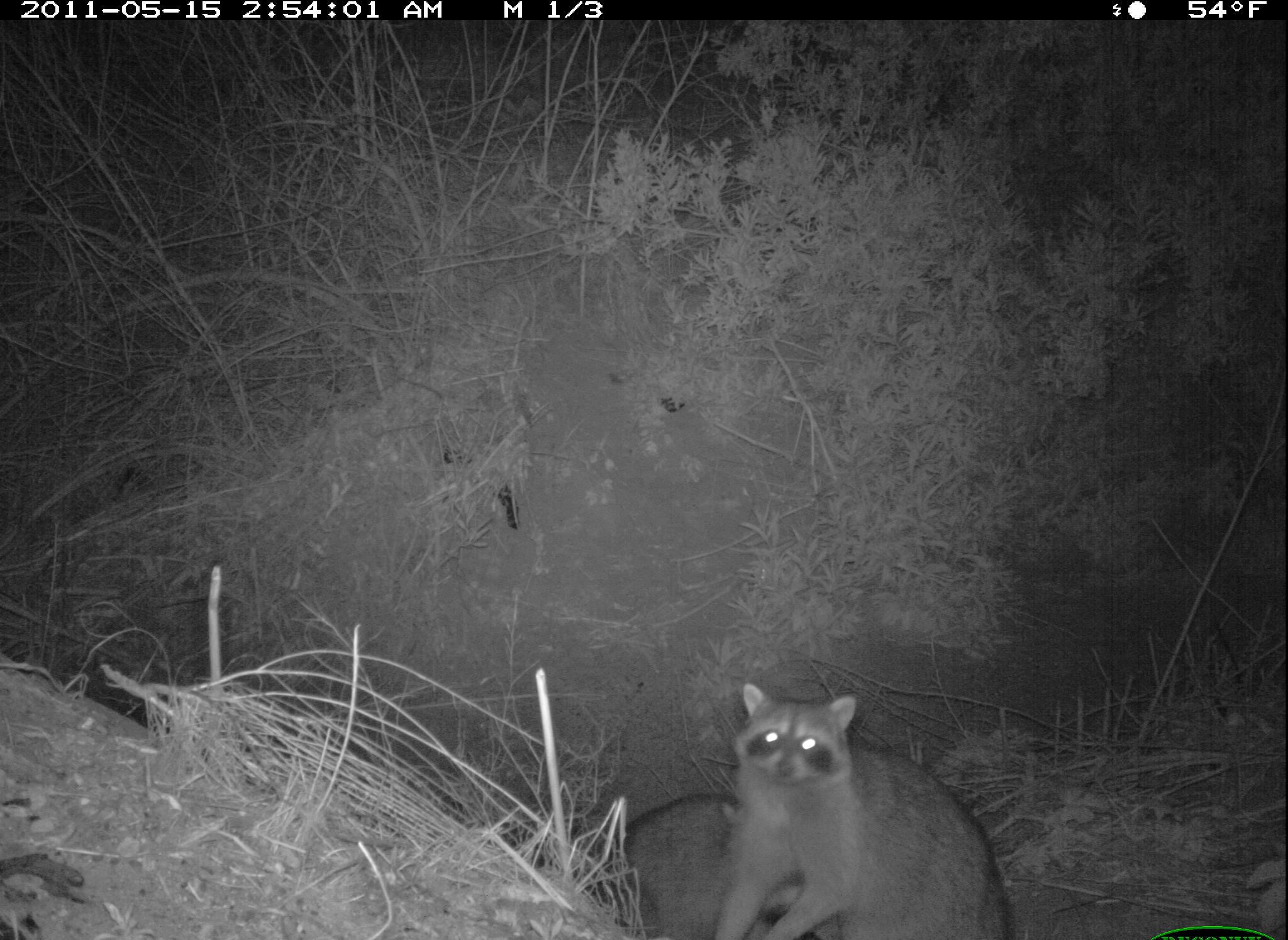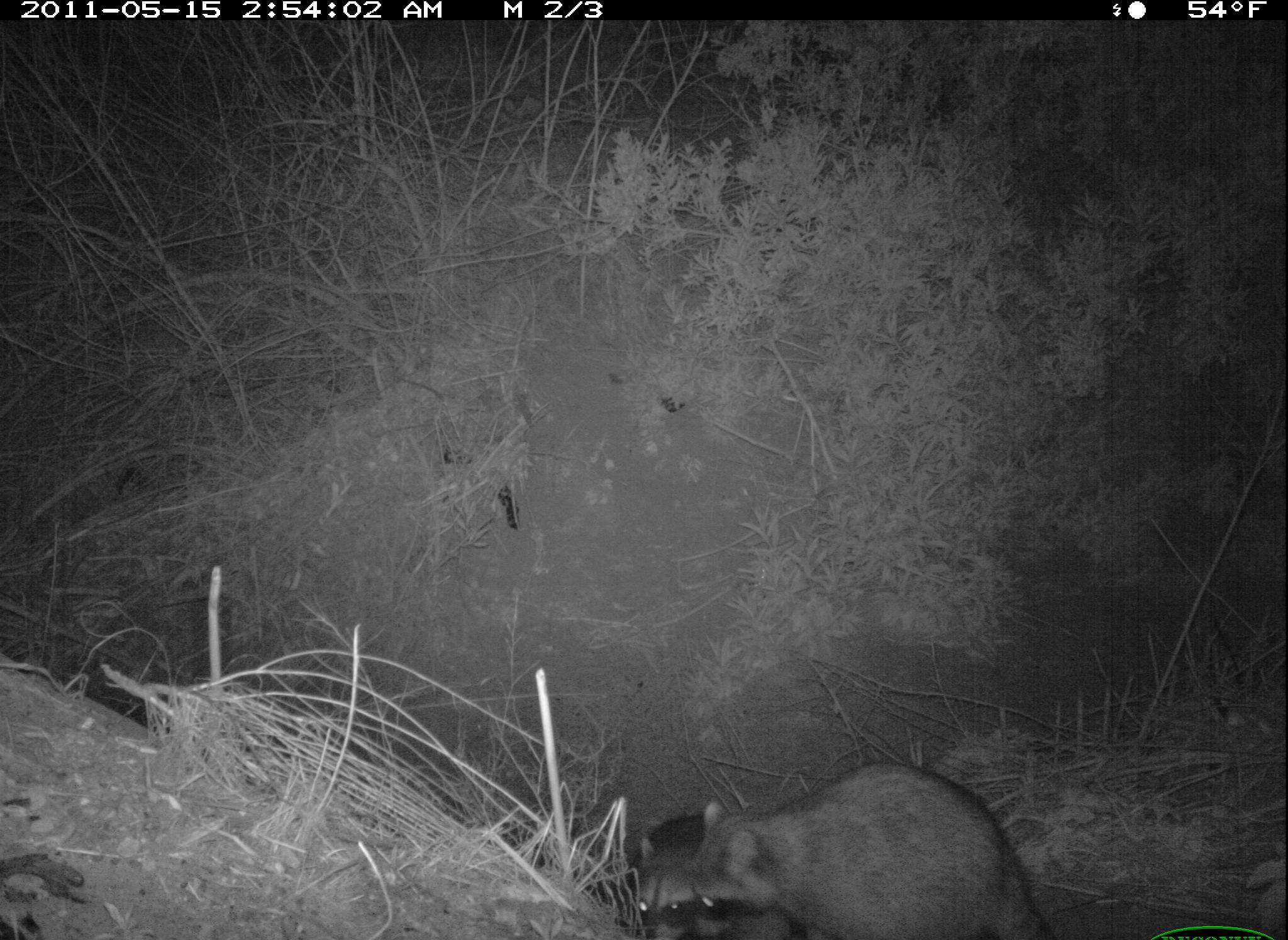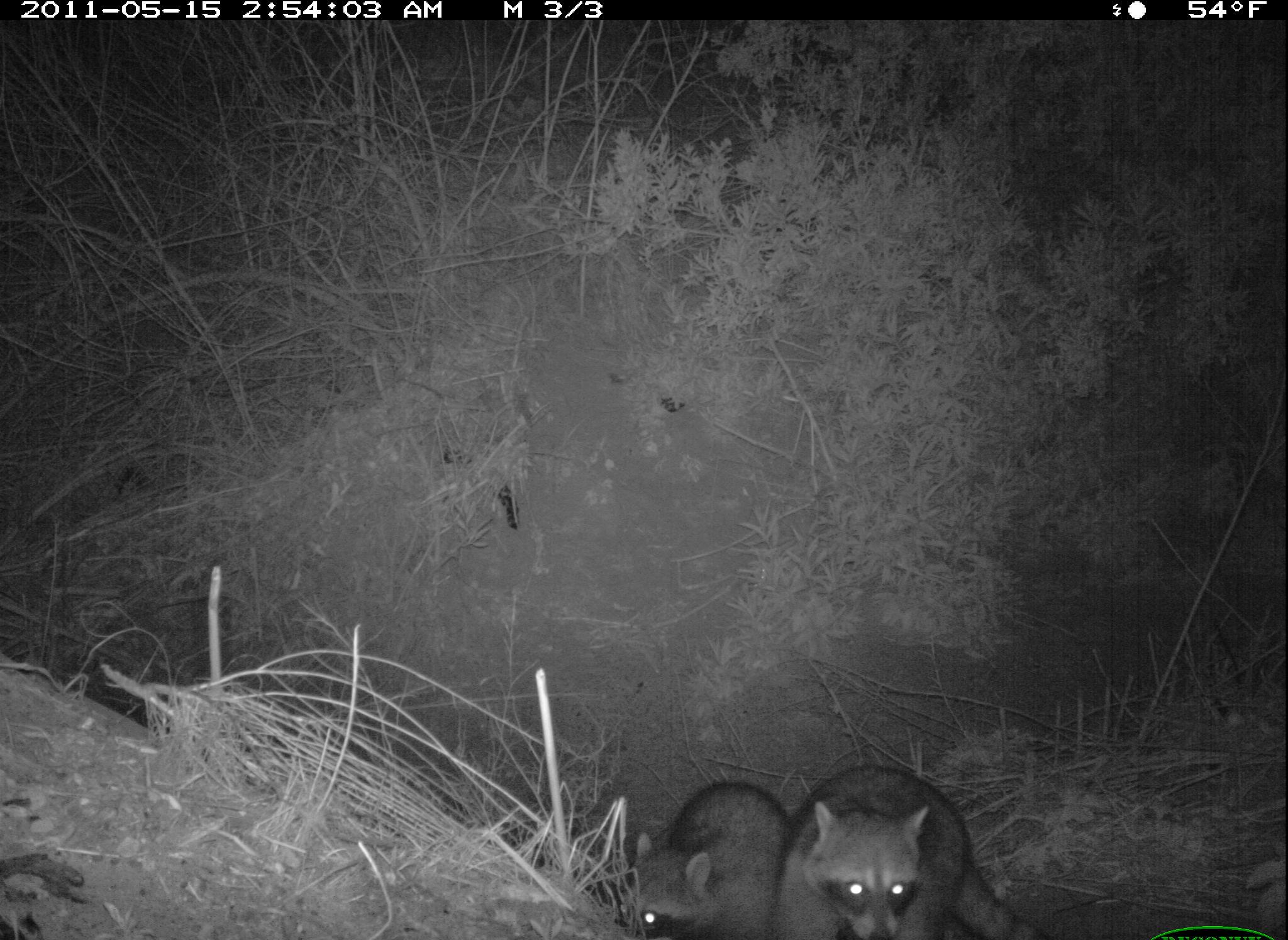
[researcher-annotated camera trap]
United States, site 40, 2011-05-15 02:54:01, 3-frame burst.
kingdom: Animalia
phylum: Chordata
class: Mammalia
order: Carnivora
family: Procyonidae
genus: Procyon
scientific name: Procyon lotor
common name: raccoon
Raccoon (Procyon lotor).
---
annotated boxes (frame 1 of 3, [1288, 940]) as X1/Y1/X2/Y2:
raccoon: 710/683/998/936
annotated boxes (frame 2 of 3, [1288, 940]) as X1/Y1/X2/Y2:
raccoon: 621/752/1058/937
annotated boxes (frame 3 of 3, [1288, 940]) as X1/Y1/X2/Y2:
raccoon: 787/749/1055/940; 618/770/781/940